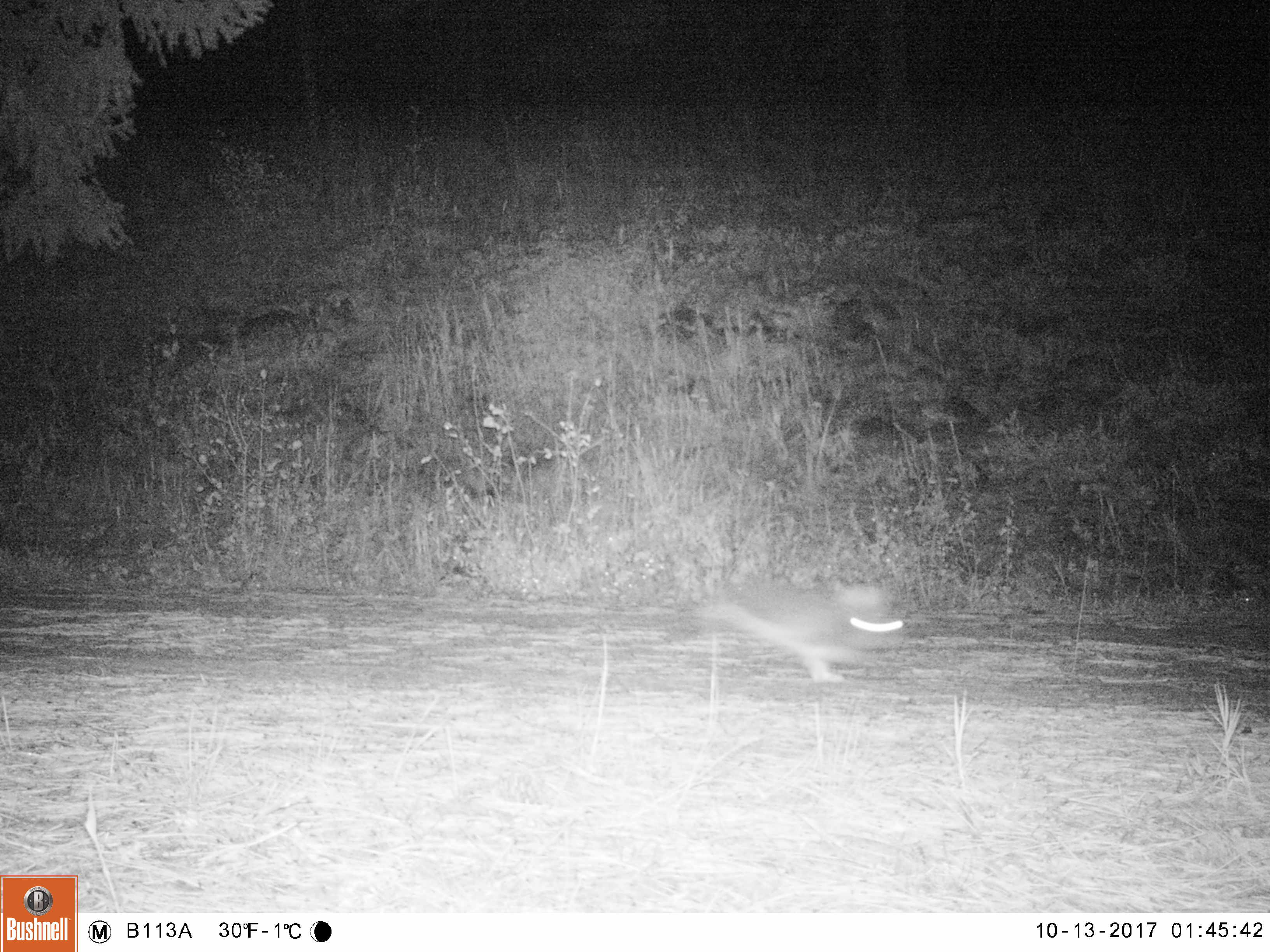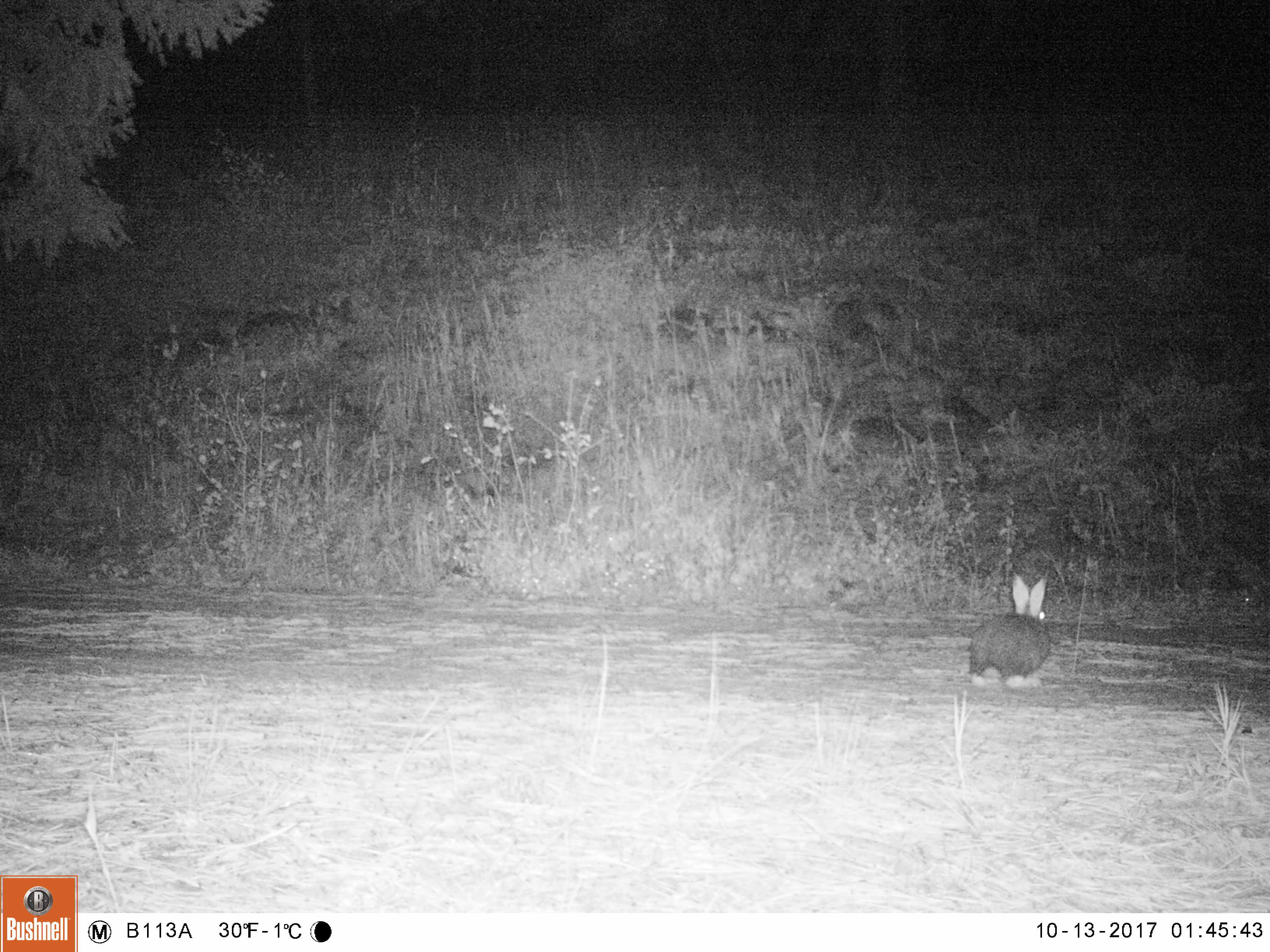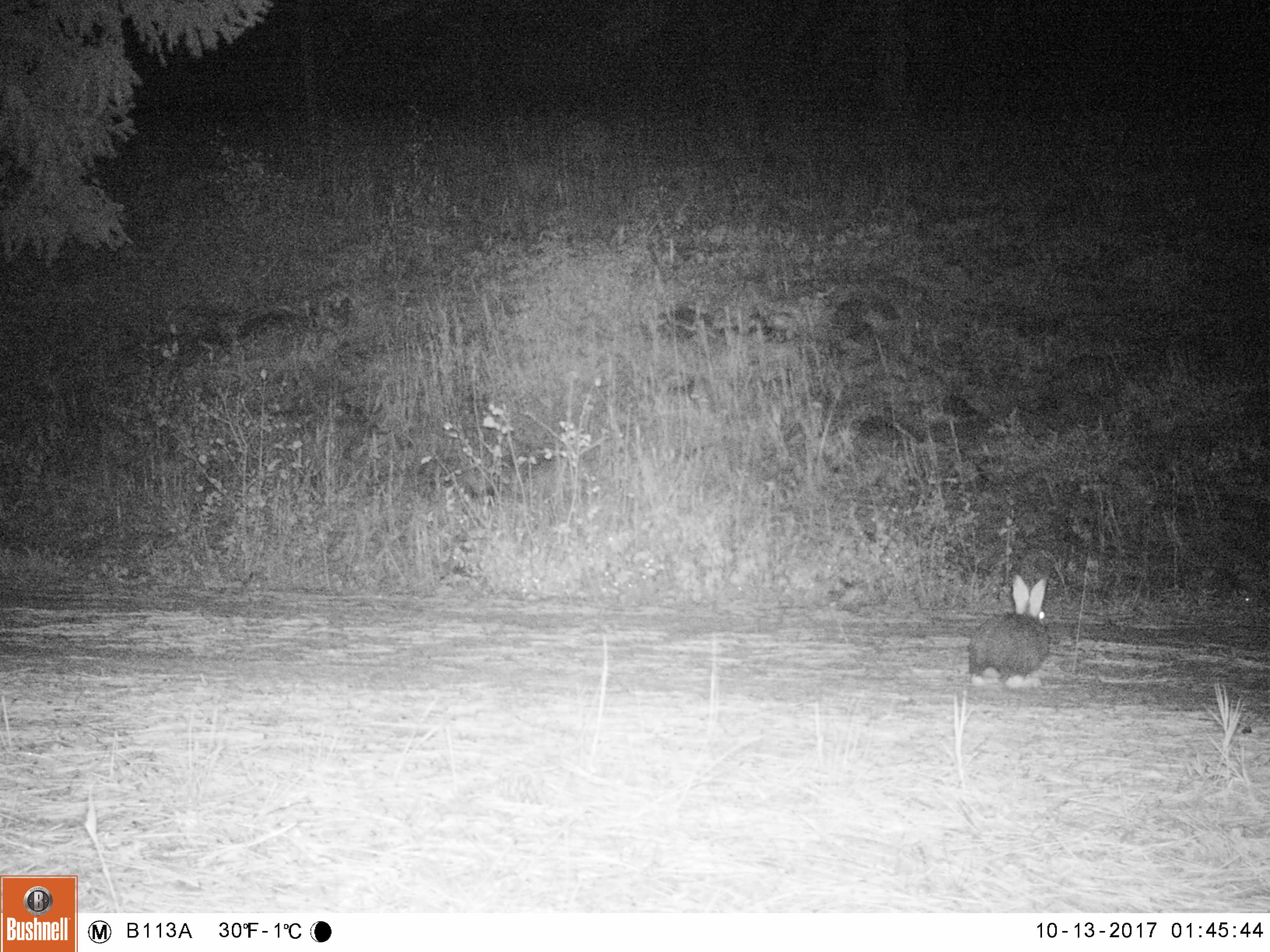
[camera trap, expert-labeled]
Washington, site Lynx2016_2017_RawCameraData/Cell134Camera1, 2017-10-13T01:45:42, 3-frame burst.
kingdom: Animalia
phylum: Chordata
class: Mammalia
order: Lagomorpha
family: Leporidae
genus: Lepus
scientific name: Lepus americanus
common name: snowshoe hare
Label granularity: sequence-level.